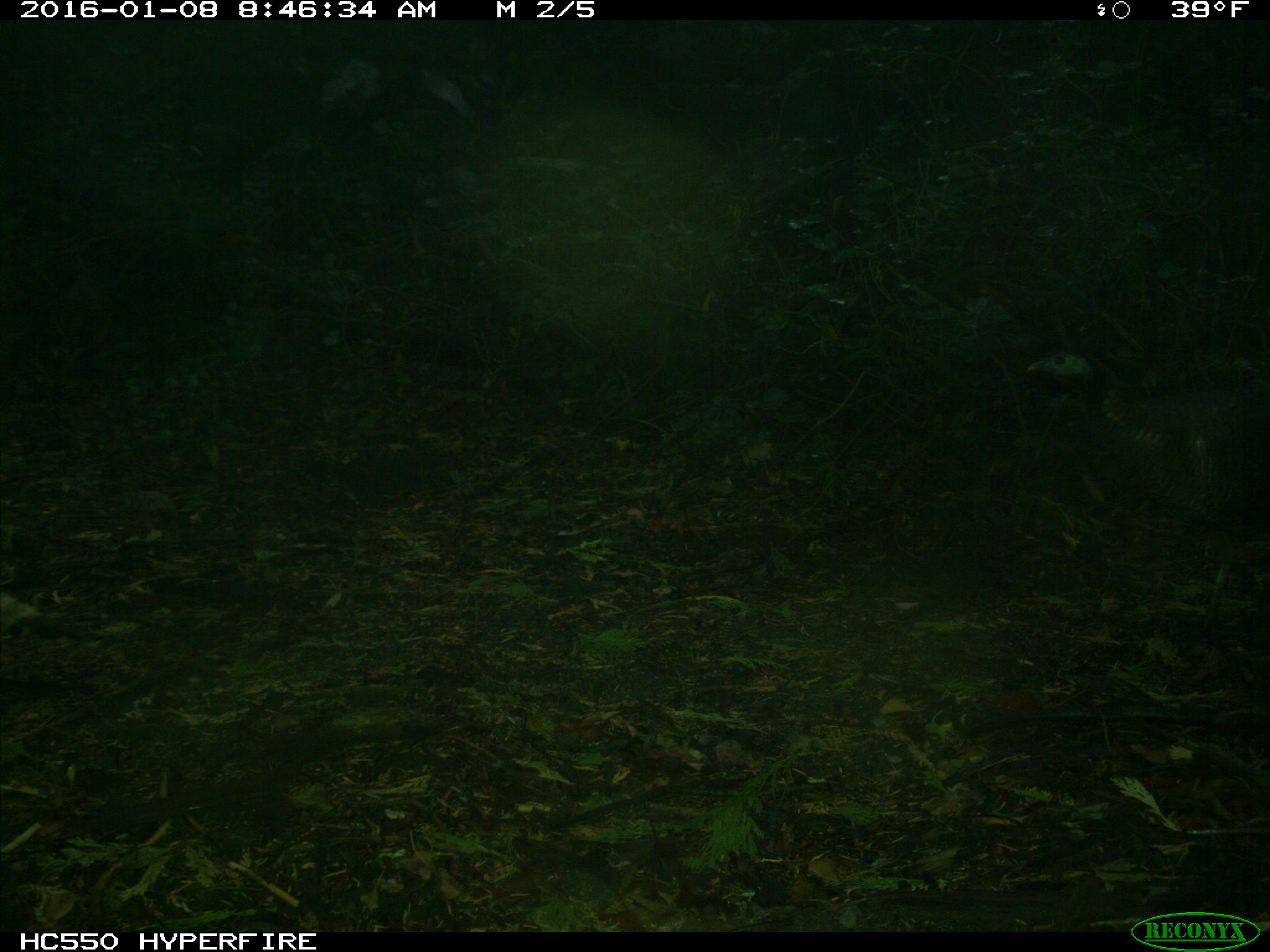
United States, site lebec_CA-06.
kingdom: Animalia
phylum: Chordata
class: Aves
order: Galliformes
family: Phasianidae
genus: Meleagris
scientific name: Meleagris gallopavo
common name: wild turkey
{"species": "Meleagris gallopavo (wild turkey)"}